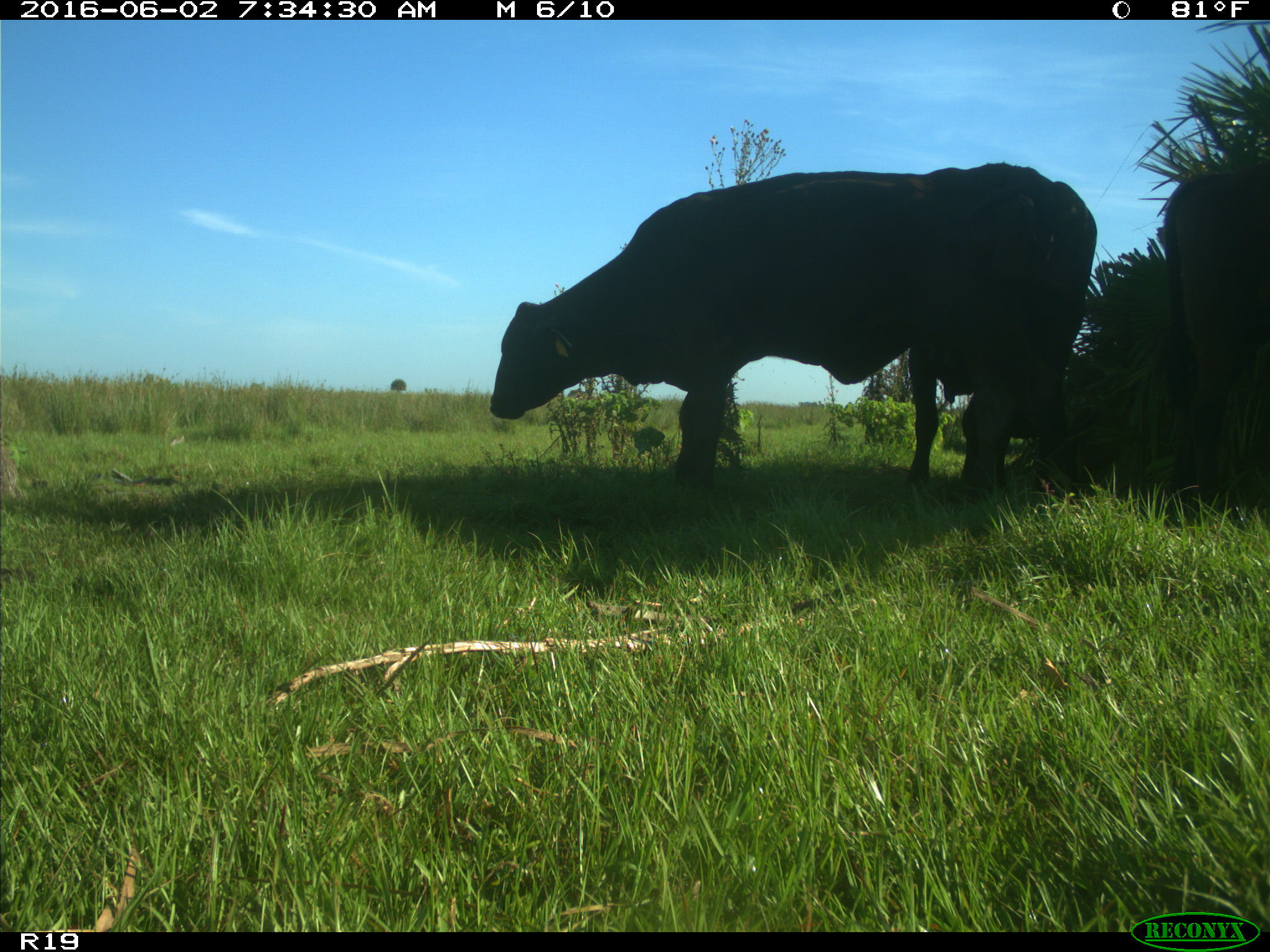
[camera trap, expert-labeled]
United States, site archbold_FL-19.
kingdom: Animalia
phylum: Chordata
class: Mammalia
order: Artiodactyla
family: Bovidae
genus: Bos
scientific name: Bos taurus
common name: domestic cow